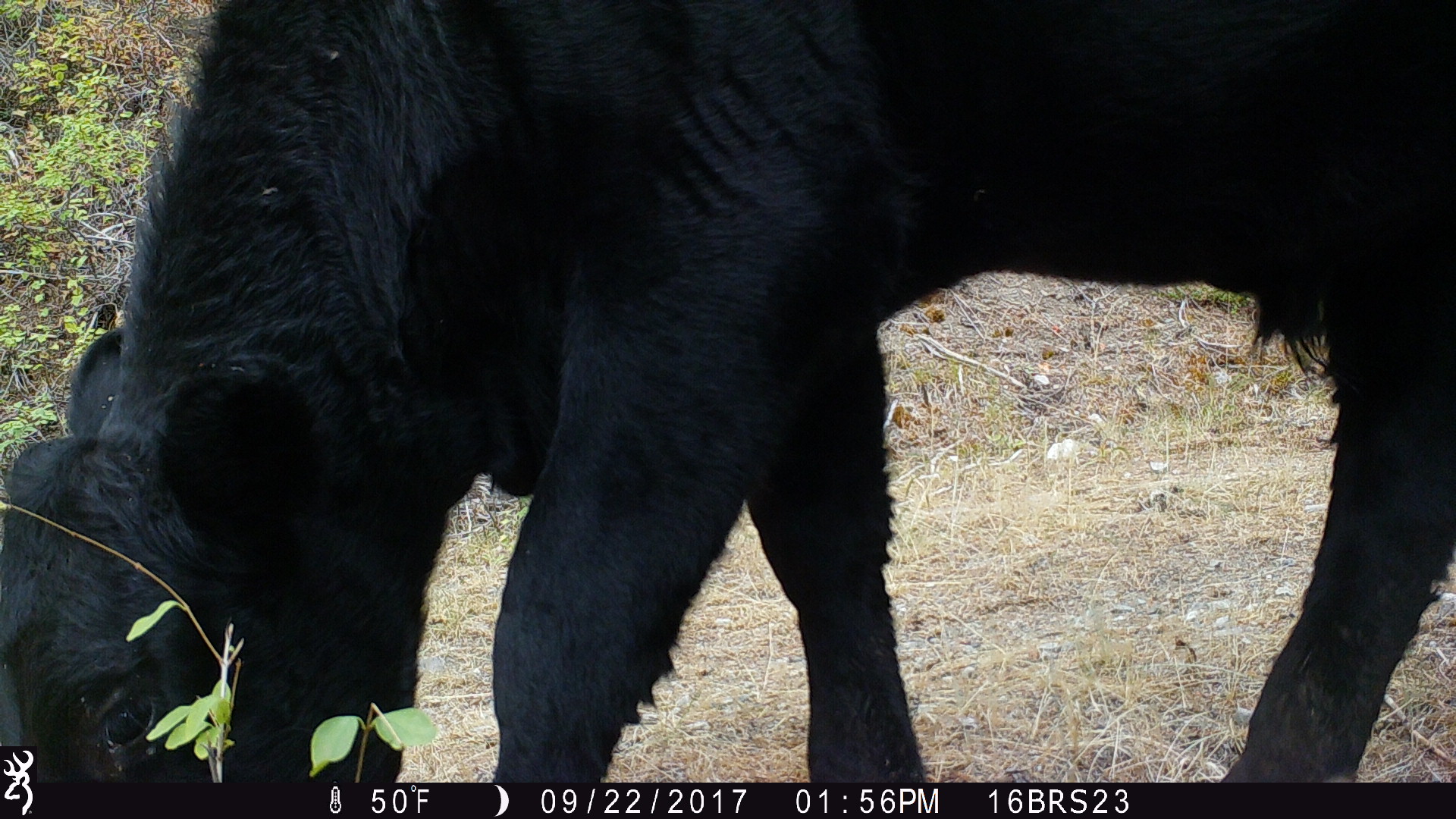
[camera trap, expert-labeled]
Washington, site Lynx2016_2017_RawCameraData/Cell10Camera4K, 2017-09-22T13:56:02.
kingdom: Animalia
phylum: Chordata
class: Mammalia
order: Artiodactyla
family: Bovidae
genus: Bos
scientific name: Bos taurus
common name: domestic cattle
Domestic cattle (Bos taurus). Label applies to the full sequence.